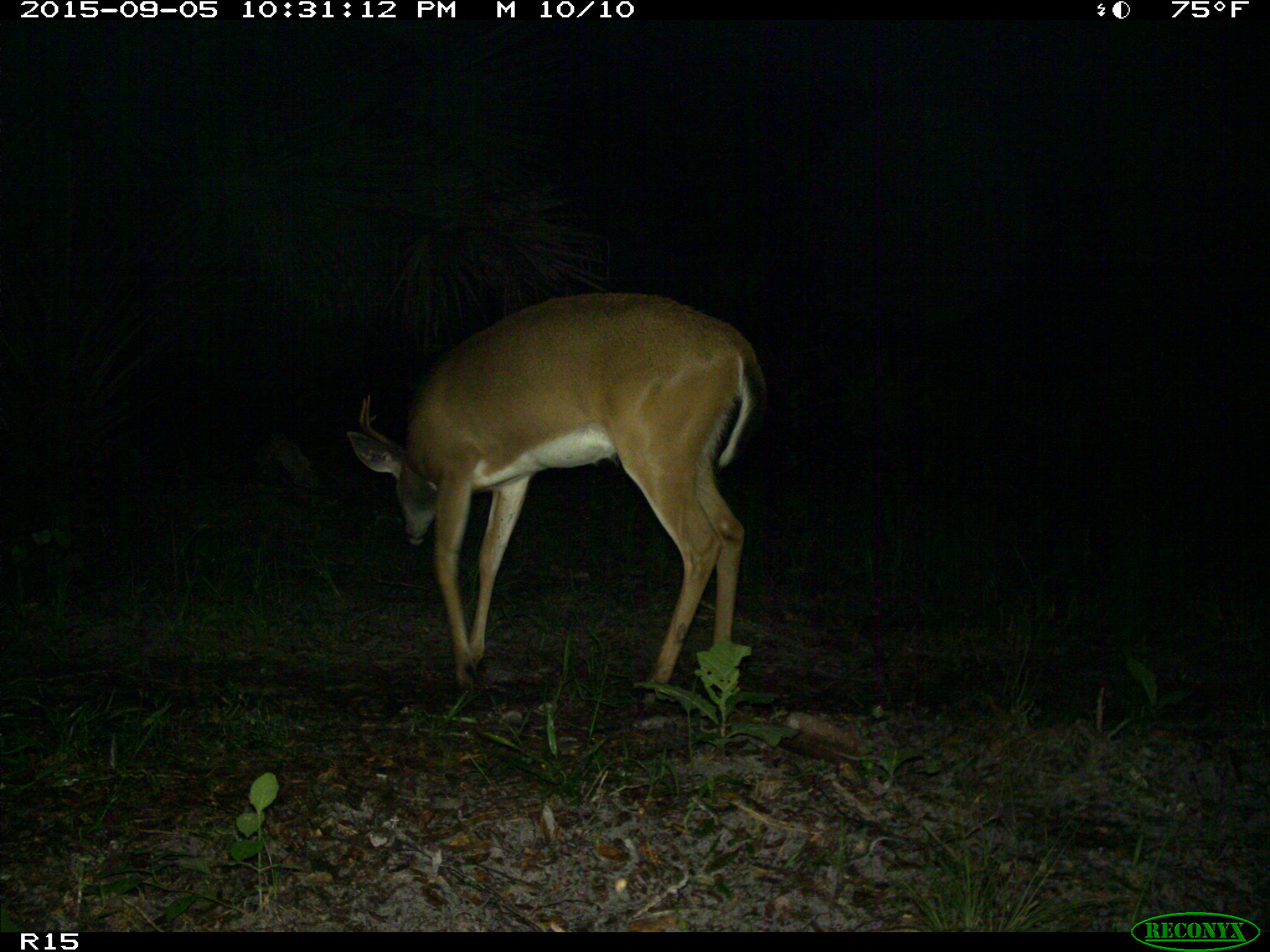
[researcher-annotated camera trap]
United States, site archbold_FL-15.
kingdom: Animalia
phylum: Chordata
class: Mammalia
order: Artiodactyla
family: Cervidae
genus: Odocoileus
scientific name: Odocoileus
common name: deer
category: unidentified deer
Unidentified deer (deer) (Odocoileus).